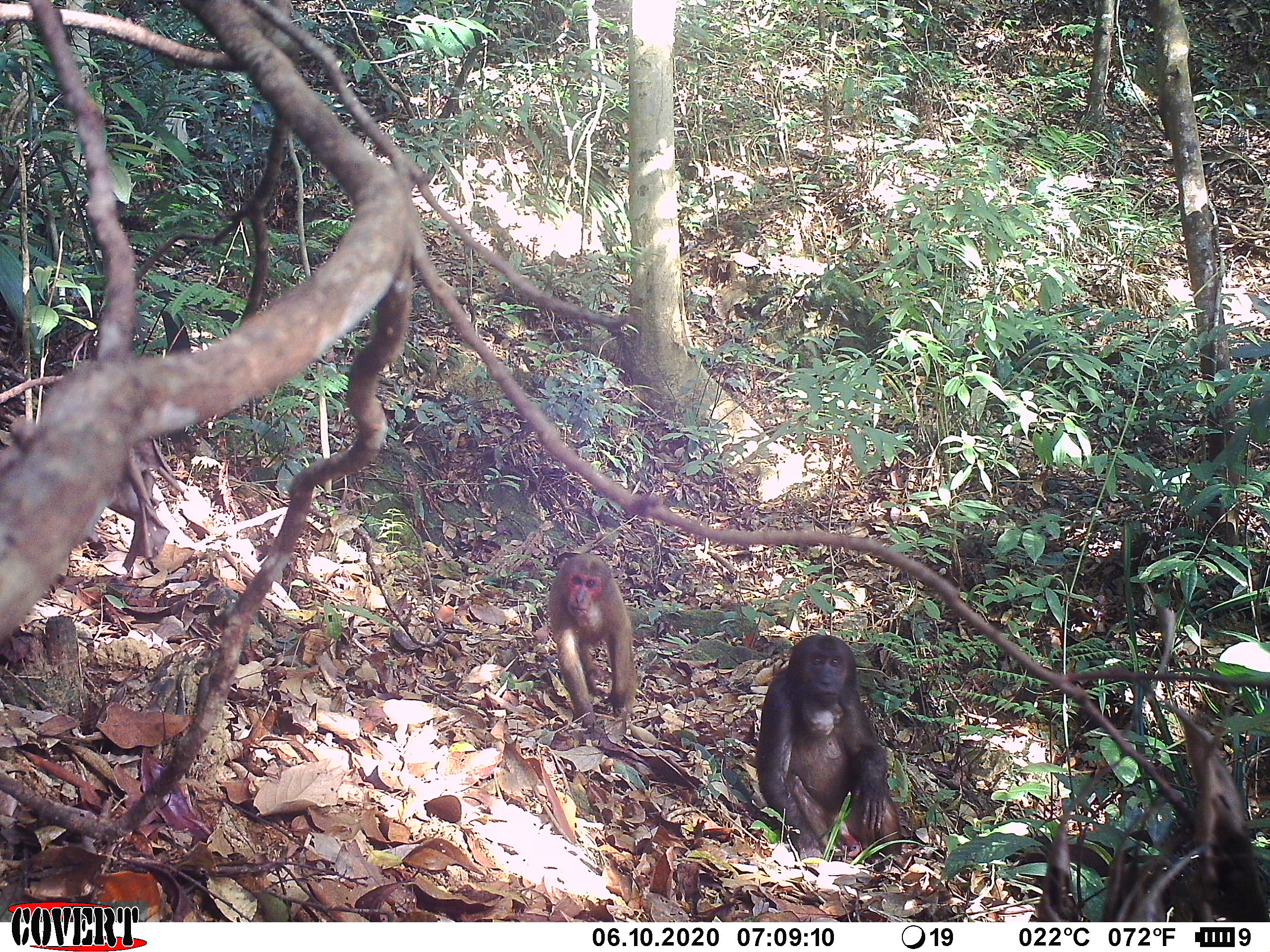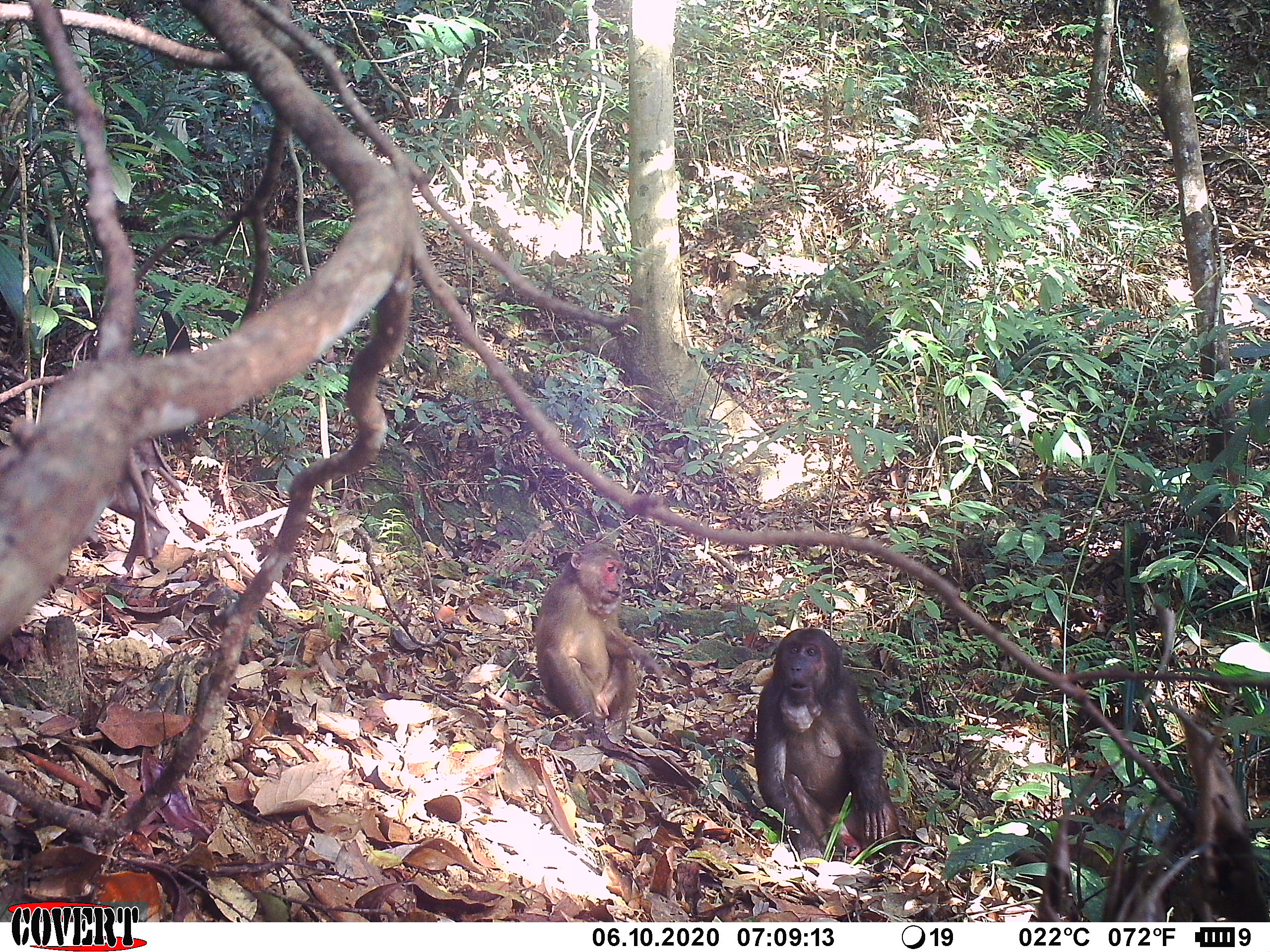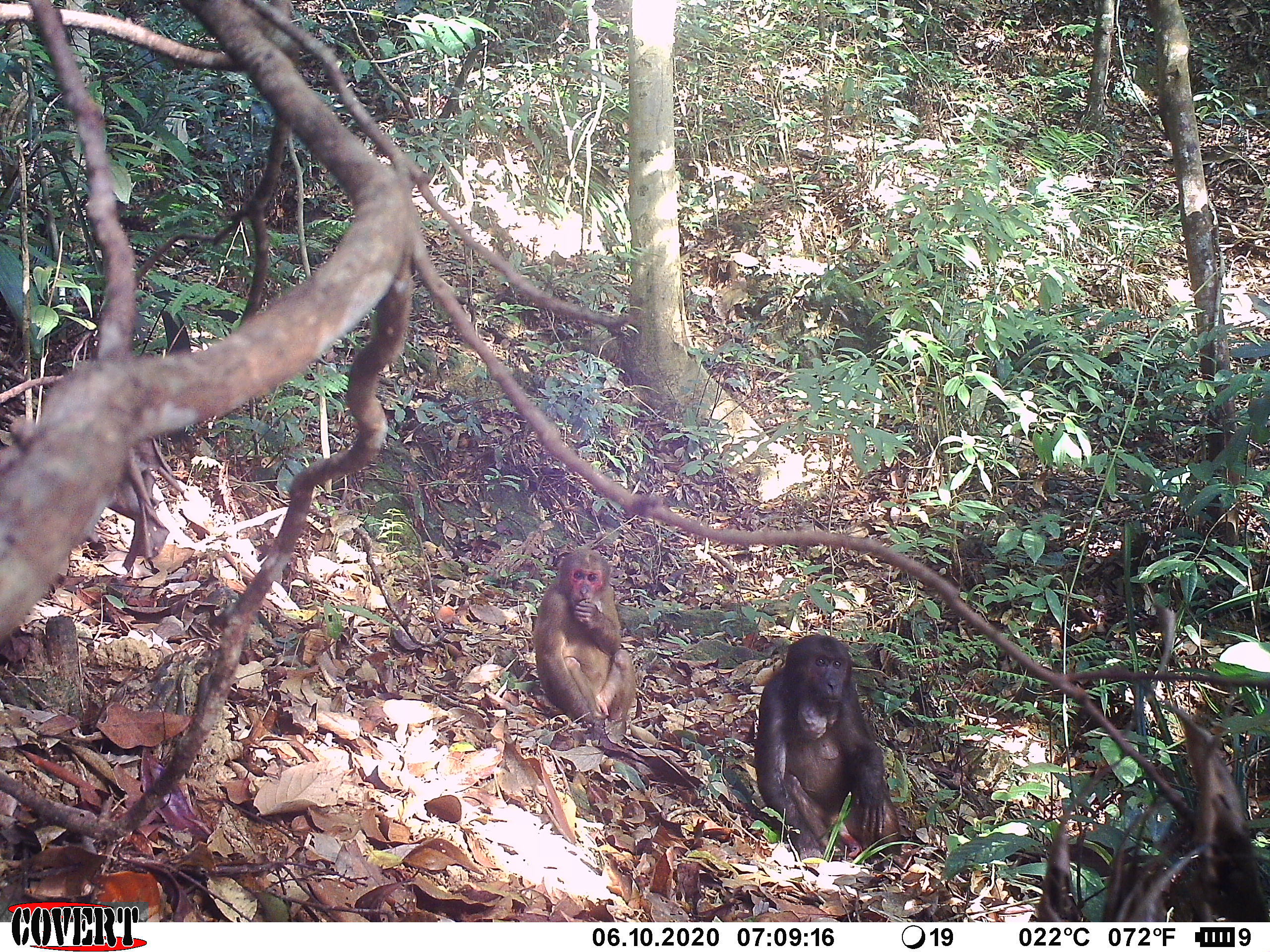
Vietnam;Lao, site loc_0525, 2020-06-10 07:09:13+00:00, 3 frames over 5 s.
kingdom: Animalia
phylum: Chordata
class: Mammalia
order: Primates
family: Cercopithecidae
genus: Macaca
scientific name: Macaca arctoides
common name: stump-tailed macaque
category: stump tailed macaque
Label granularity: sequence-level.